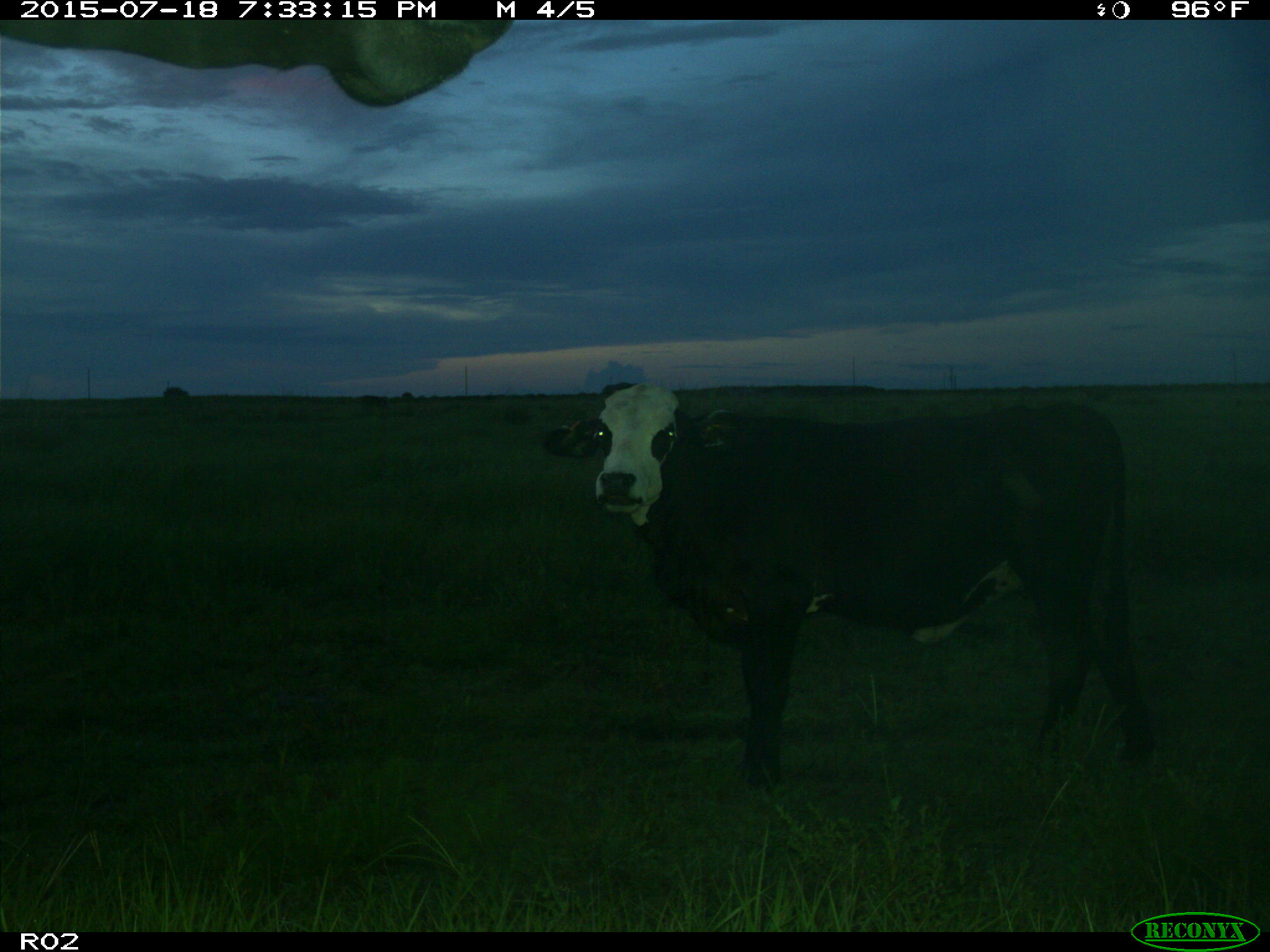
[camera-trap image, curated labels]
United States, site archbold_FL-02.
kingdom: Animalia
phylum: Chordata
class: Mammalia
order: Artiodactyla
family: Bovidae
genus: Bos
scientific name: Bos taurus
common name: domestic cow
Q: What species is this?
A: Bos taurus (domestic cow).